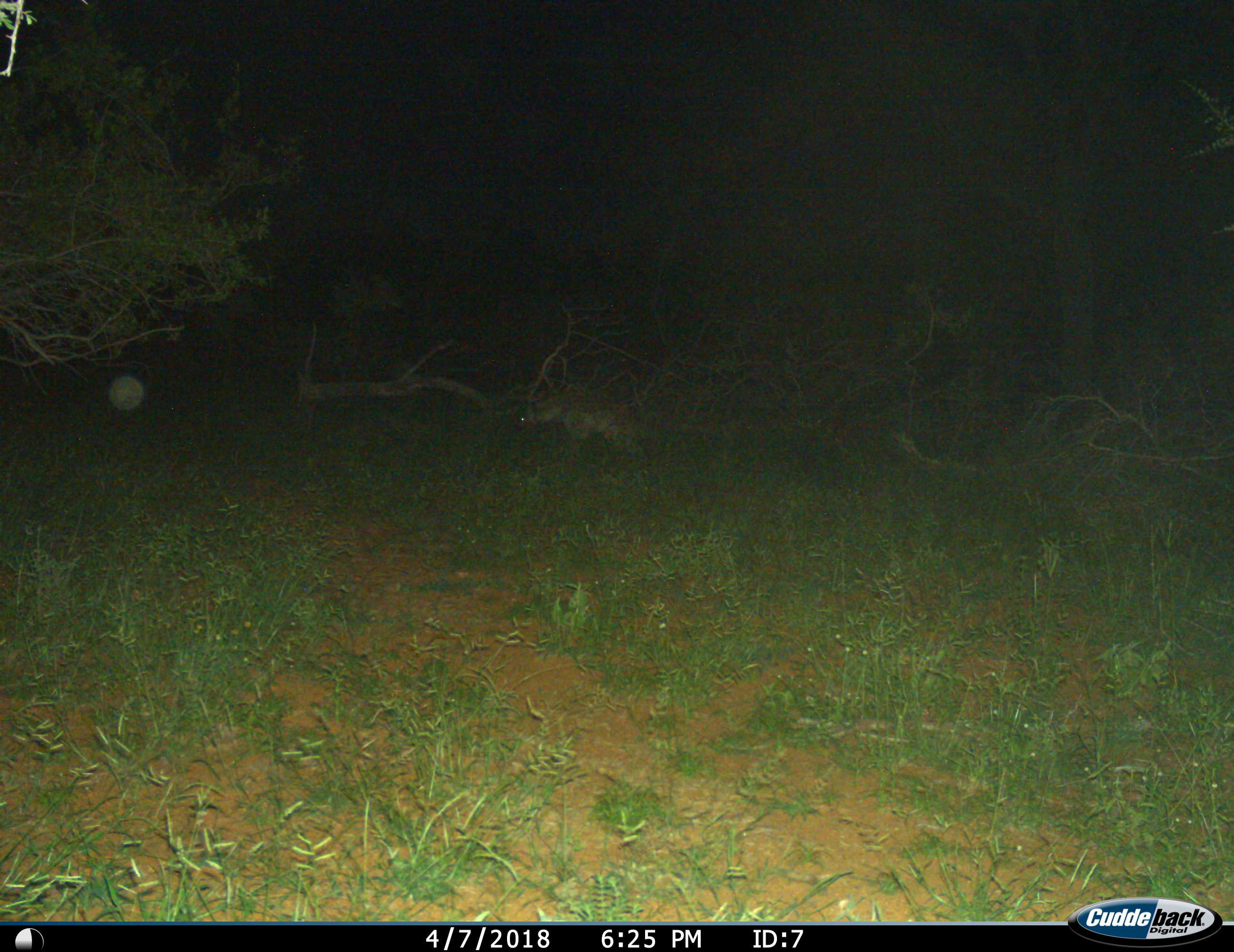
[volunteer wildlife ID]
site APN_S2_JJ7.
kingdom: Animalia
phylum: Chordata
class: Mammalia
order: Carnivora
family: Hyaenidae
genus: Crocuta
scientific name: Crocuta crocuta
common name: spotted hyena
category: hyenaspotted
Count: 1.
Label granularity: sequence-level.